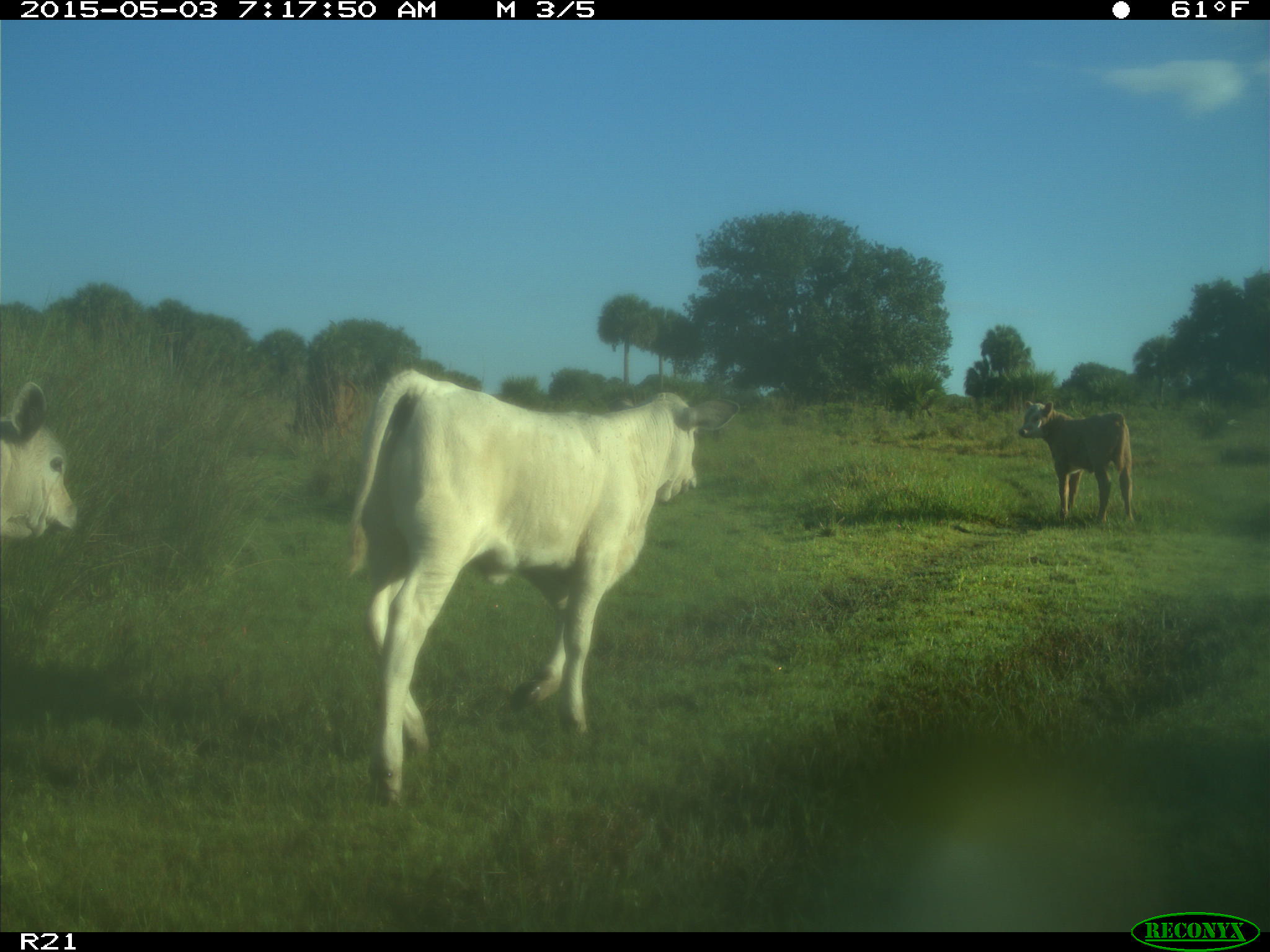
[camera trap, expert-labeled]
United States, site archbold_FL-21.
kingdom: Animalia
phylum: Chordata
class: Mammalia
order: Artiodactyla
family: Bovidae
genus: Bos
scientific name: Bos taurus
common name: domestic cow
Bos taurus (domestic cow).